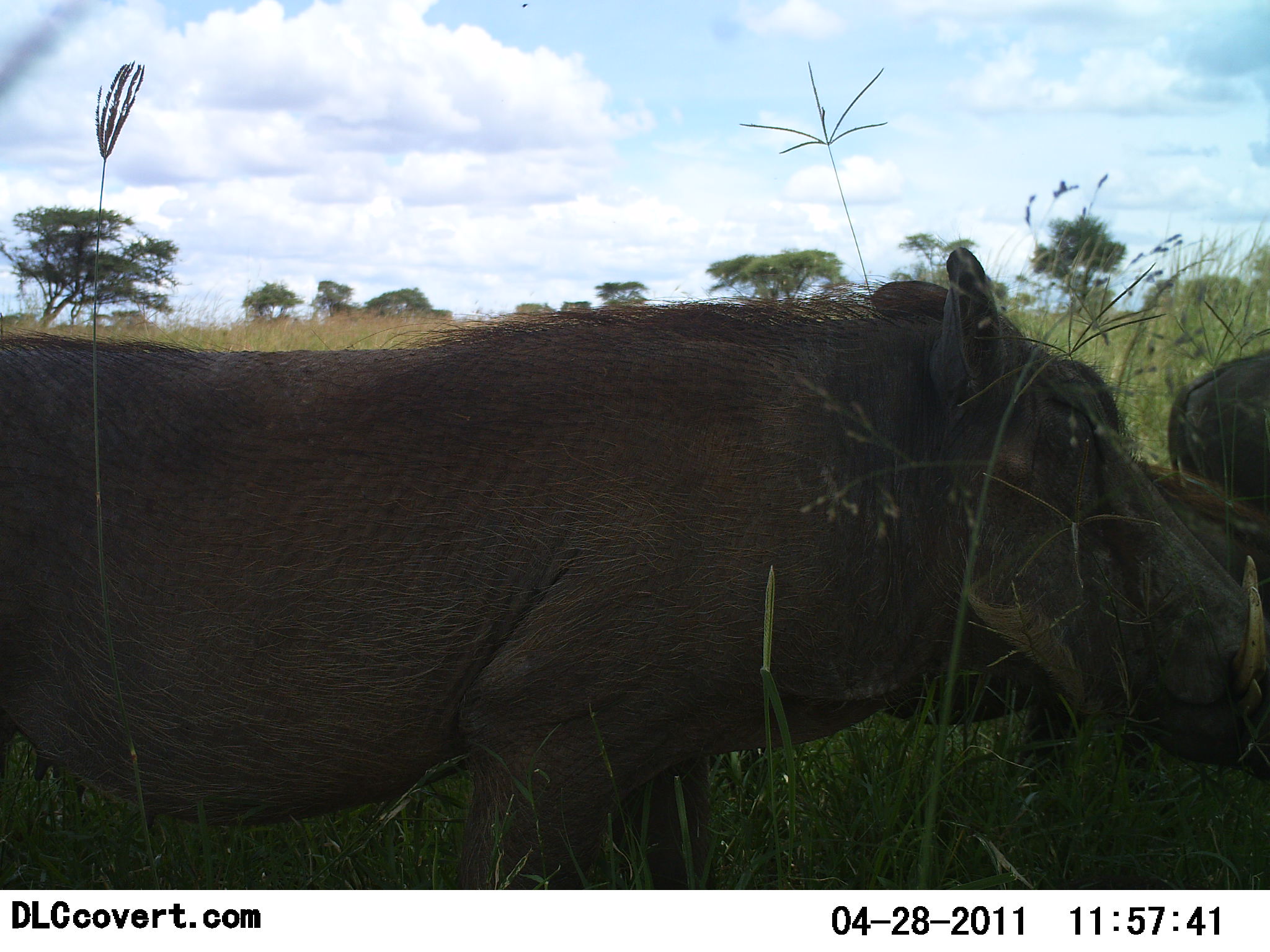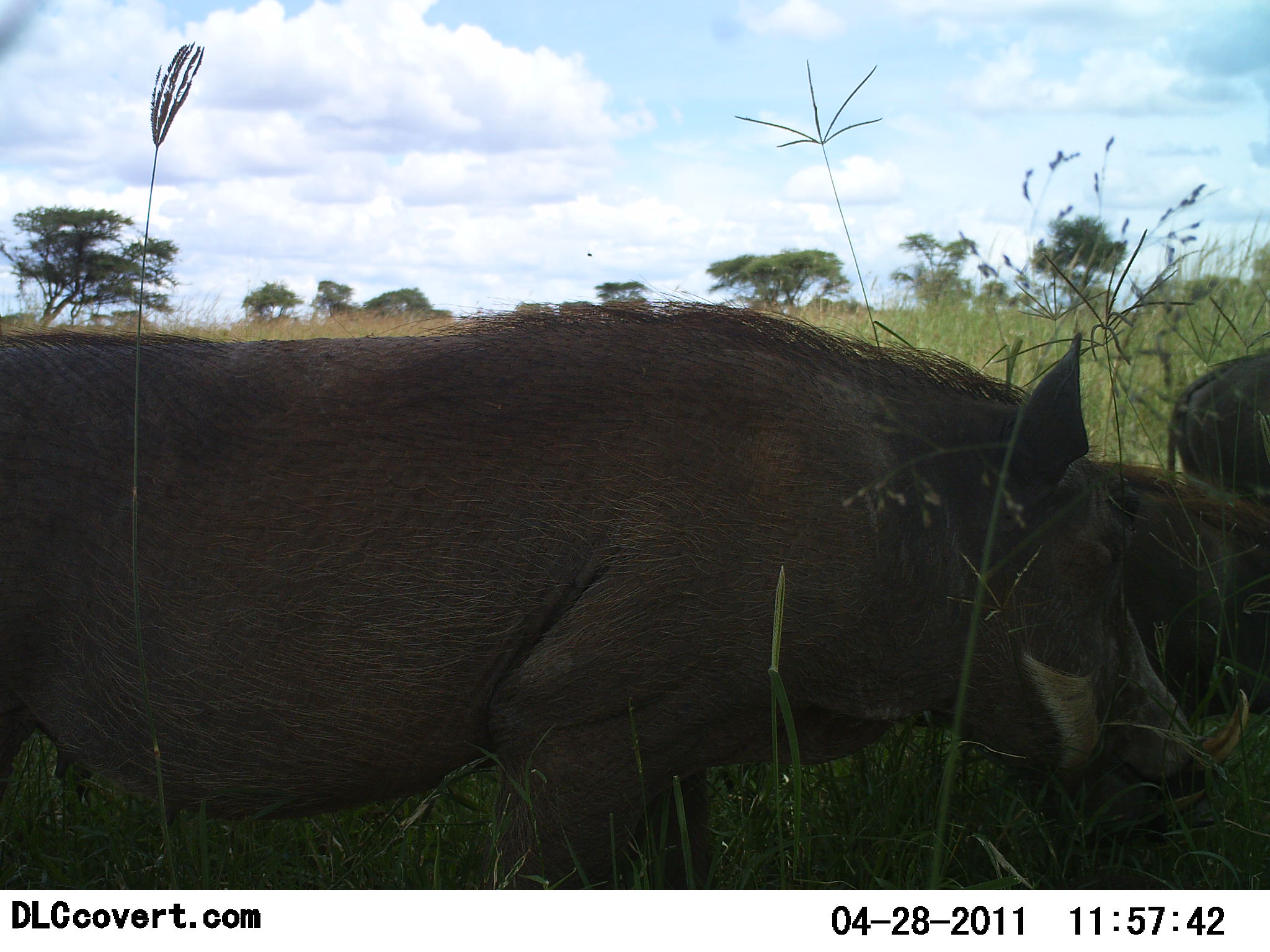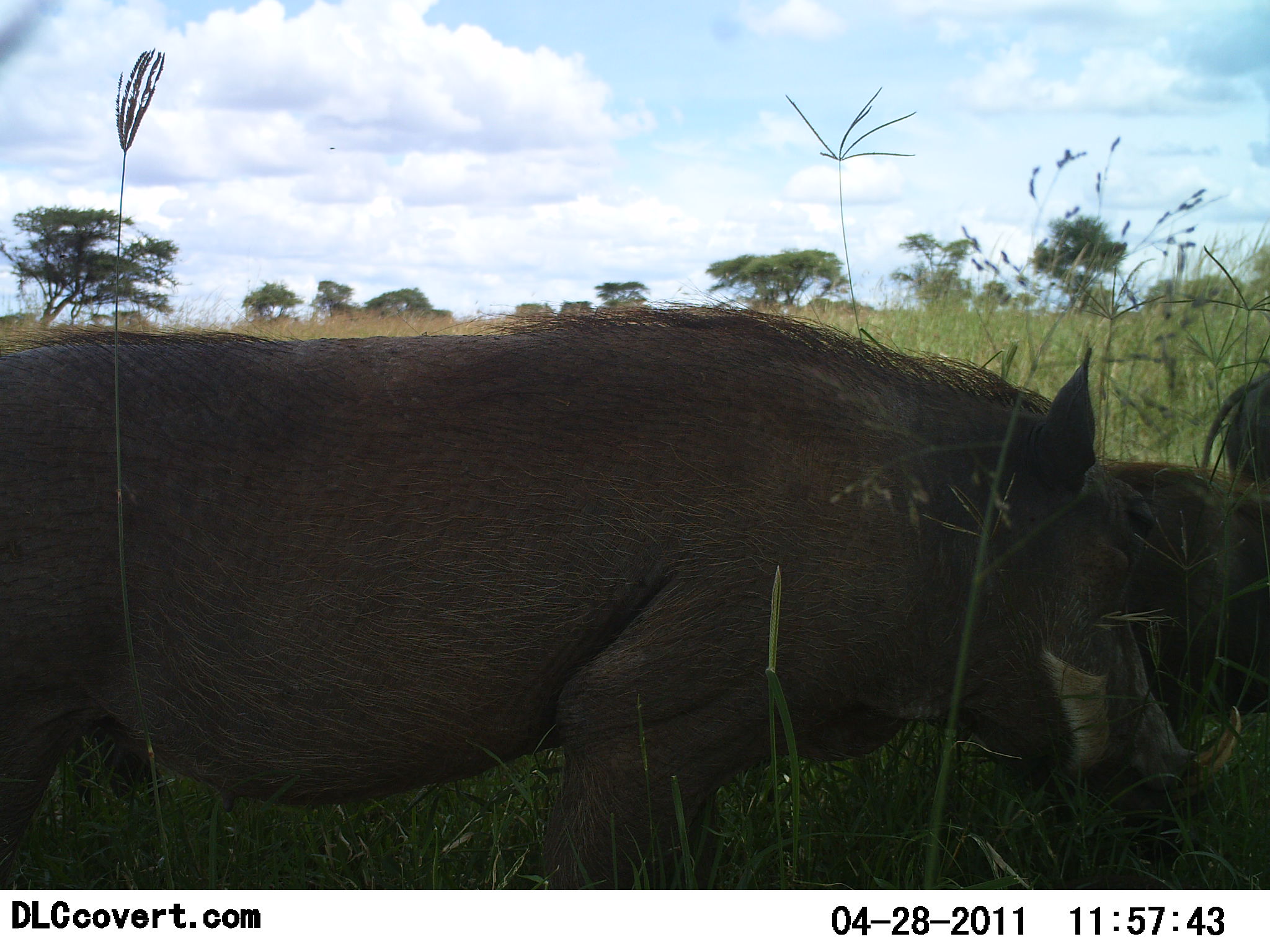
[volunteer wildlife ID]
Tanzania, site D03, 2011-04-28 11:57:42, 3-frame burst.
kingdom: Animalia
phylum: Chordata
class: Mammalia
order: Artiodactyla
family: Suidae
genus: Phacochoerus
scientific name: Phacochoerus africanus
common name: warthog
Warthog (Phacochoerus africanus), count 3. Behavior (volunteer vote fractions): standing 85%, resting 0%, moving 8%, interacting 0%. Young present (vote fraction): 8%. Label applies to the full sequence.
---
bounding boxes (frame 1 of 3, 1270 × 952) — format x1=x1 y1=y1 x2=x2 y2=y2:
animal: x1=3 y1=247 x2=1269 y2=889; x1=1168 y1=342 x2=1268 y2=622; x1=517 y1=1 x2=534 y2=13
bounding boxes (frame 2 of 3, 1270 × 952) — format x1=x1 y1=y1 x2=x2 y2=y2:
animal: x1=0 y1=294 x2=1250 y2=888; x1=1029 y1=419 x2=1270 y2=728; x1=1165 y1=332 x2=1269 y2=547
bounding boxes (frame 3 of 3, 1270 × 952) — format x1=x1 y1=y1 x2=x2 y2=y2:
animal: x1=0 y1=300 x2=1201 y2=892; x1=1090 y1=445 x2=1270 y2=731; x1=1200 y1=369 x2=1270 y2=531